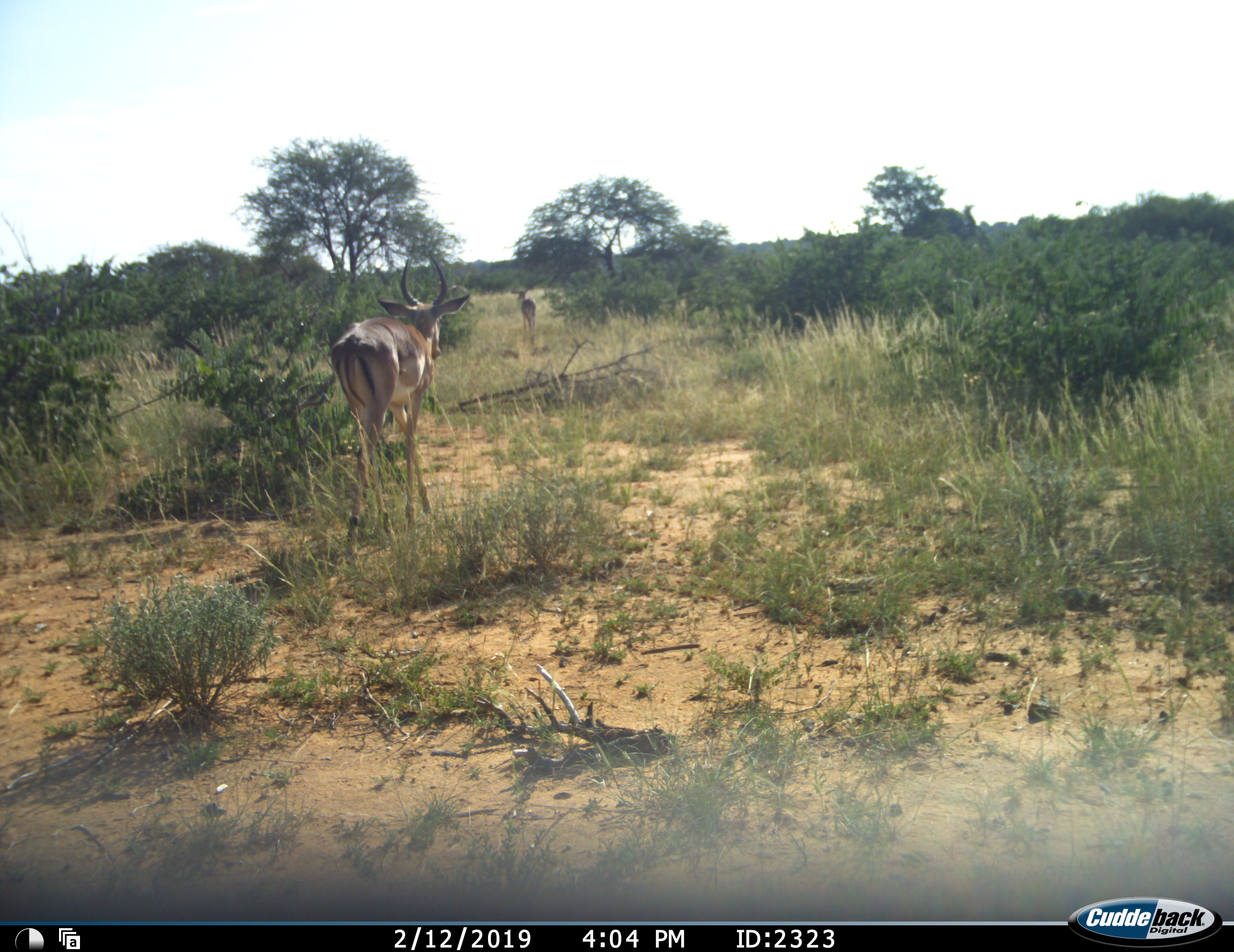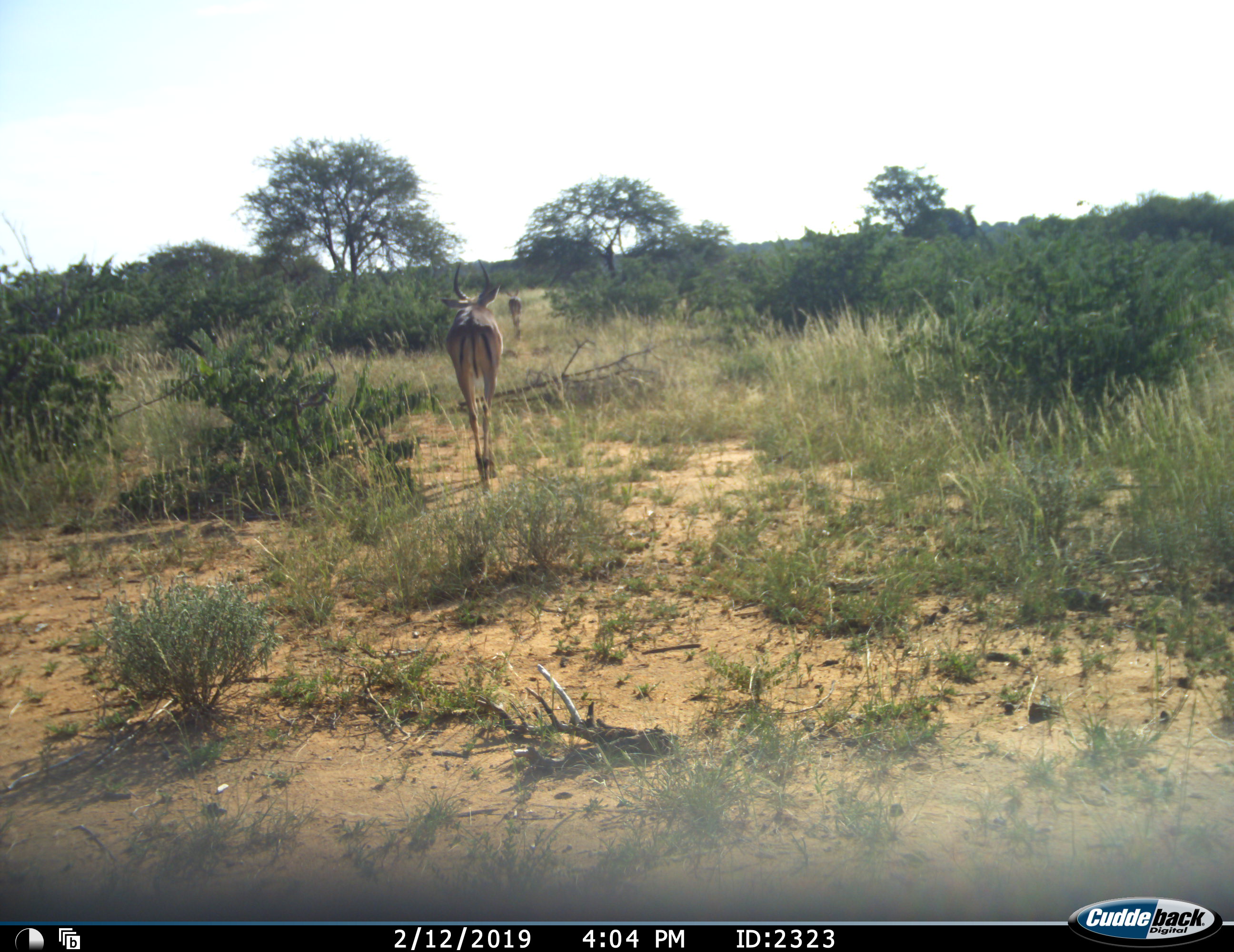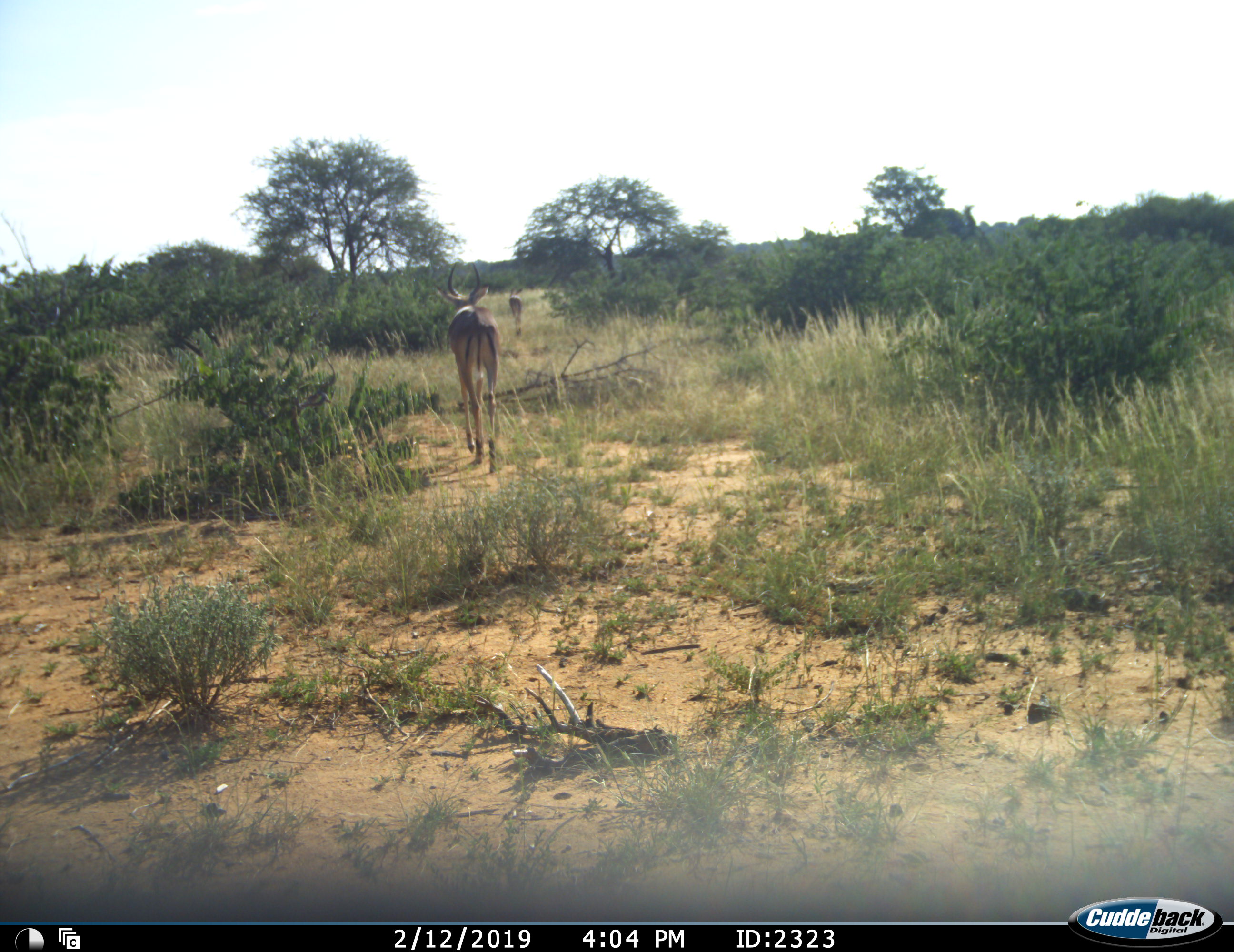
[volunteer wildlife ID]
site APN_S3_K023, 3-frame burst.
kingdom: Animalia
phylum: Chordata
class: Mammalia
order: Artiodactyla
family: Bovidae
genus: Aepyceros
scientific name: Aepyceros melampus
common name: impala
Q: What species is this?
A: Impala (Aepyceros melampus).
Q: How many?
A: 2.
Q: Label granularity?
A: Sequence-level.